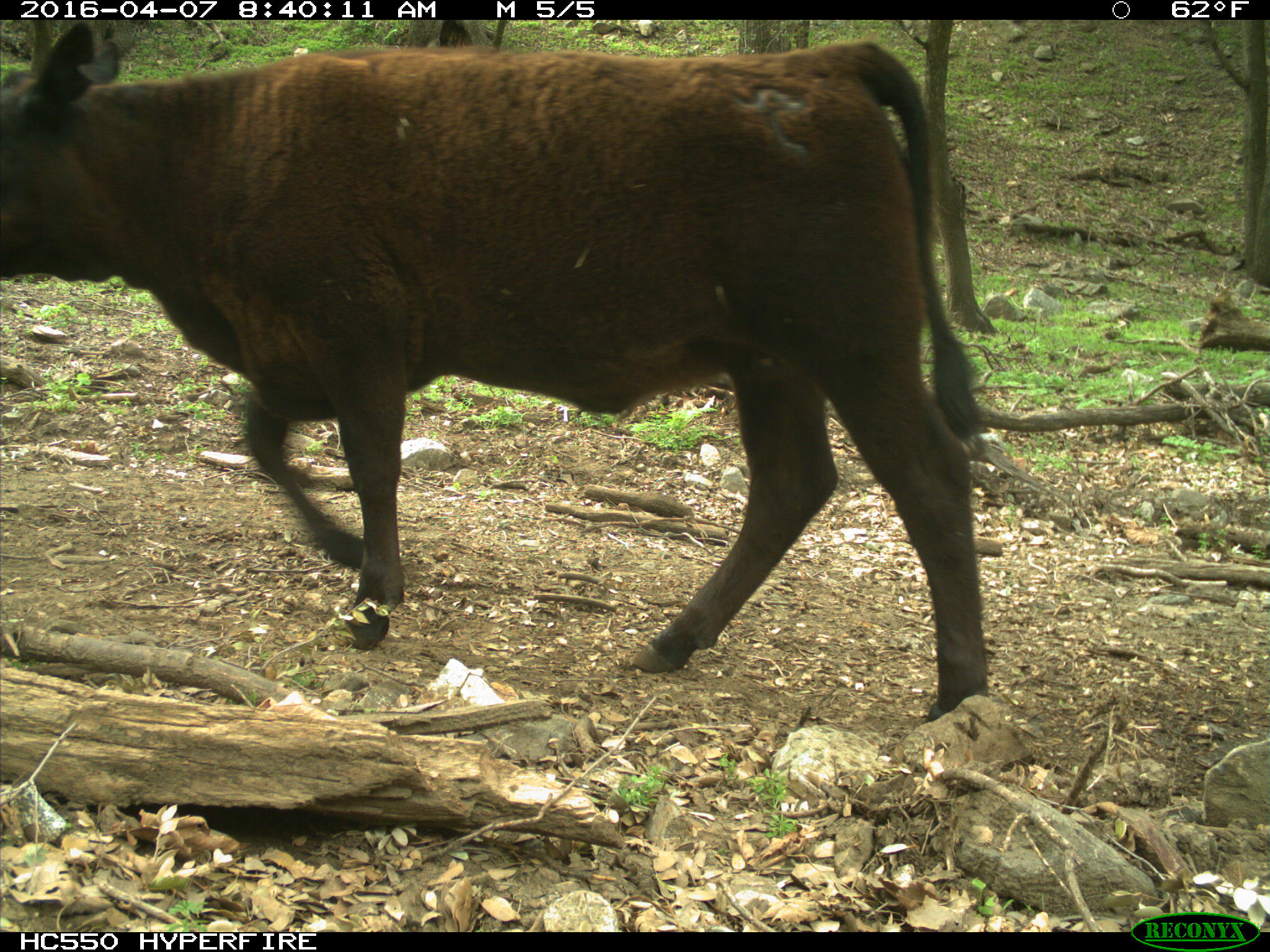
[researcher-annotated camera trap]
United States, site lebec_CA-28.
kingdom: Animalia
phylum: Chordata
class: Mammalia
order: Artiodactyla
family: Bovidae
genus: Bos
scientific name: Bos taurus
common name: domestic cow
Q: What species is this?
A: Bos taurus (domestic cow).